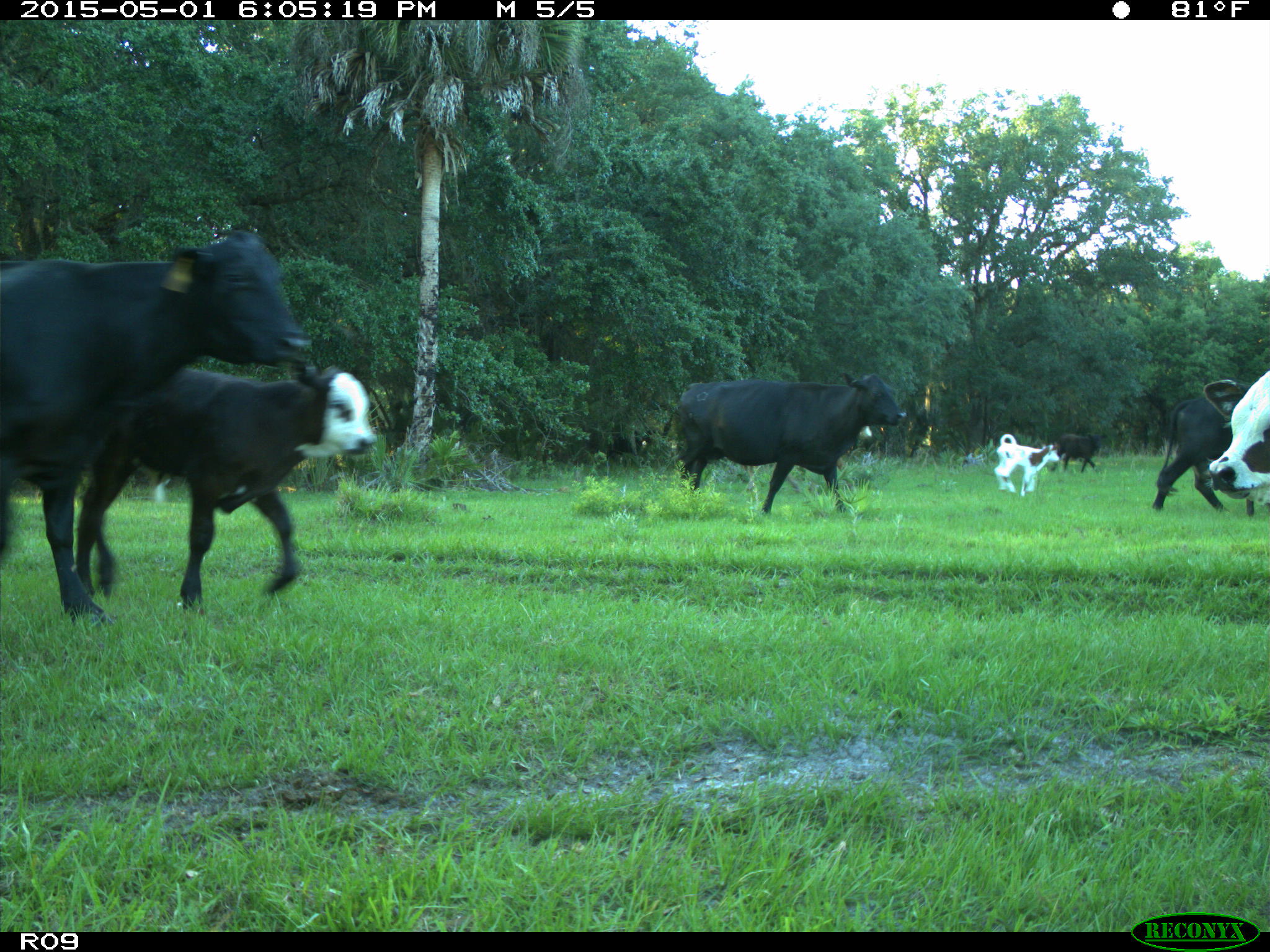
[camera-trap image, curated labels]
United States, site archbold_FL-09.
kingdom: Animalia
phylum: Chordata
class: Mammalia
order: Artiodactyla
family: Bovidae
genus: Bos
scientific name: Bos taurus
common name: domestic cow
Bos taurus (domestic cow).